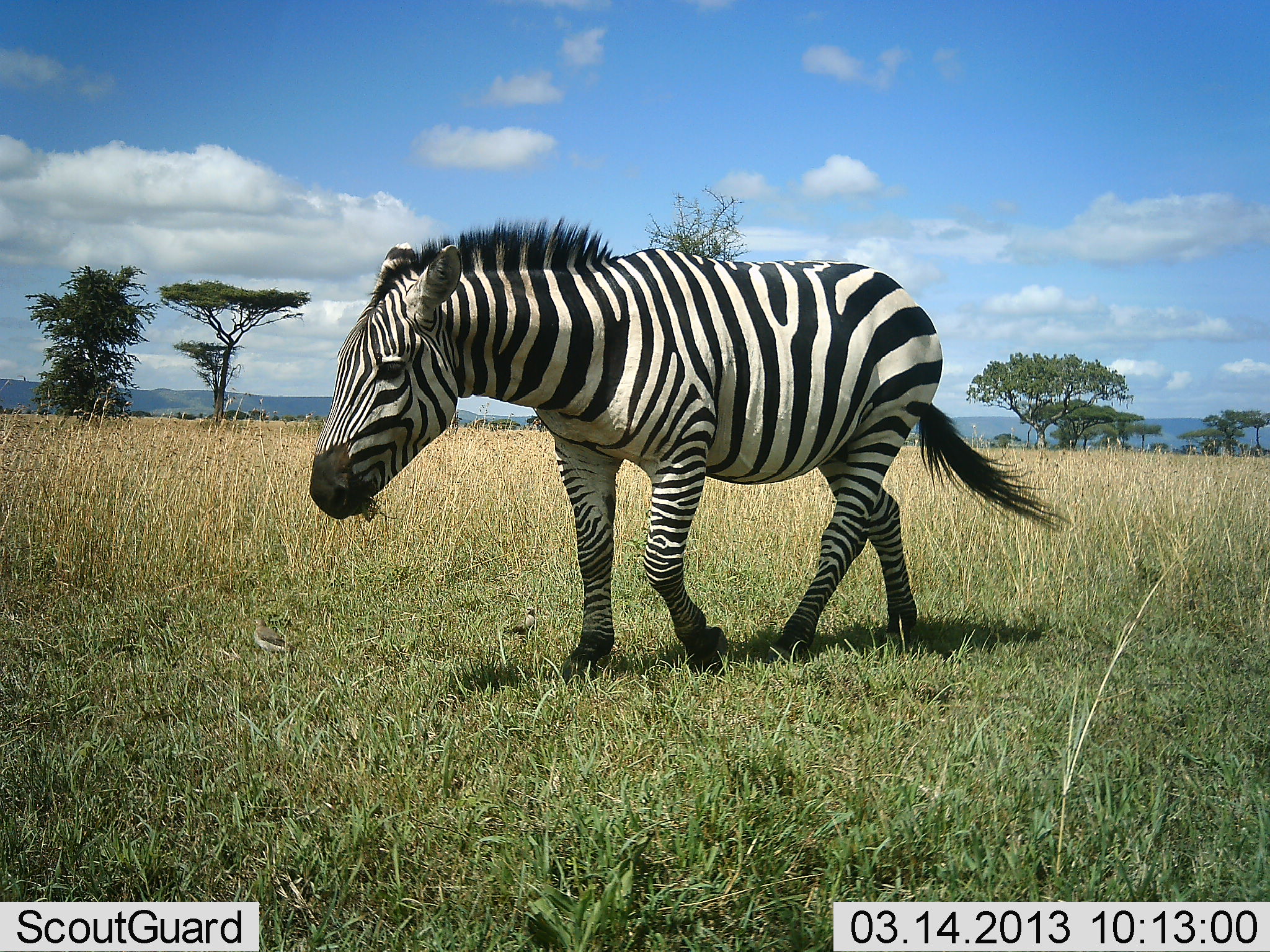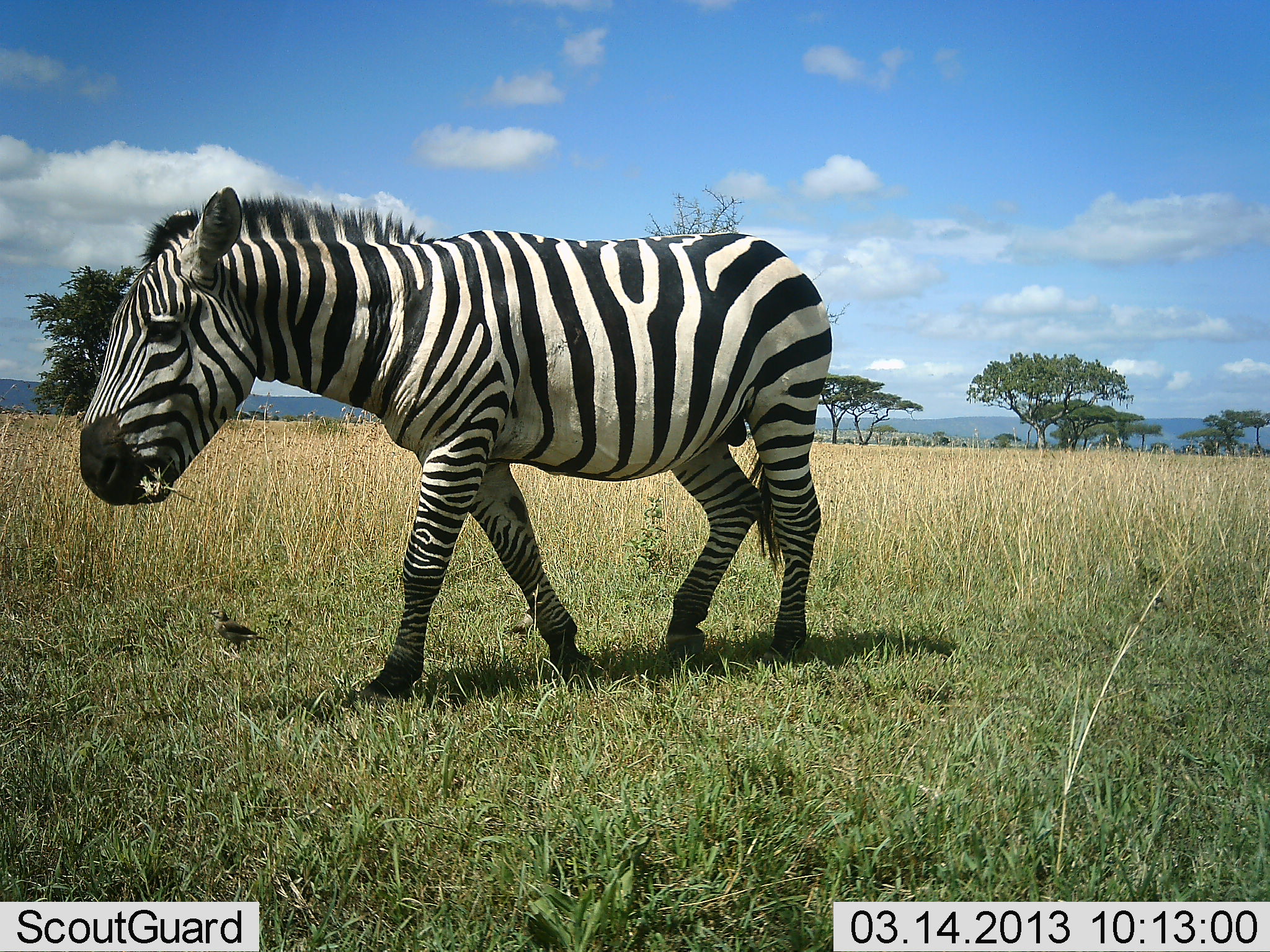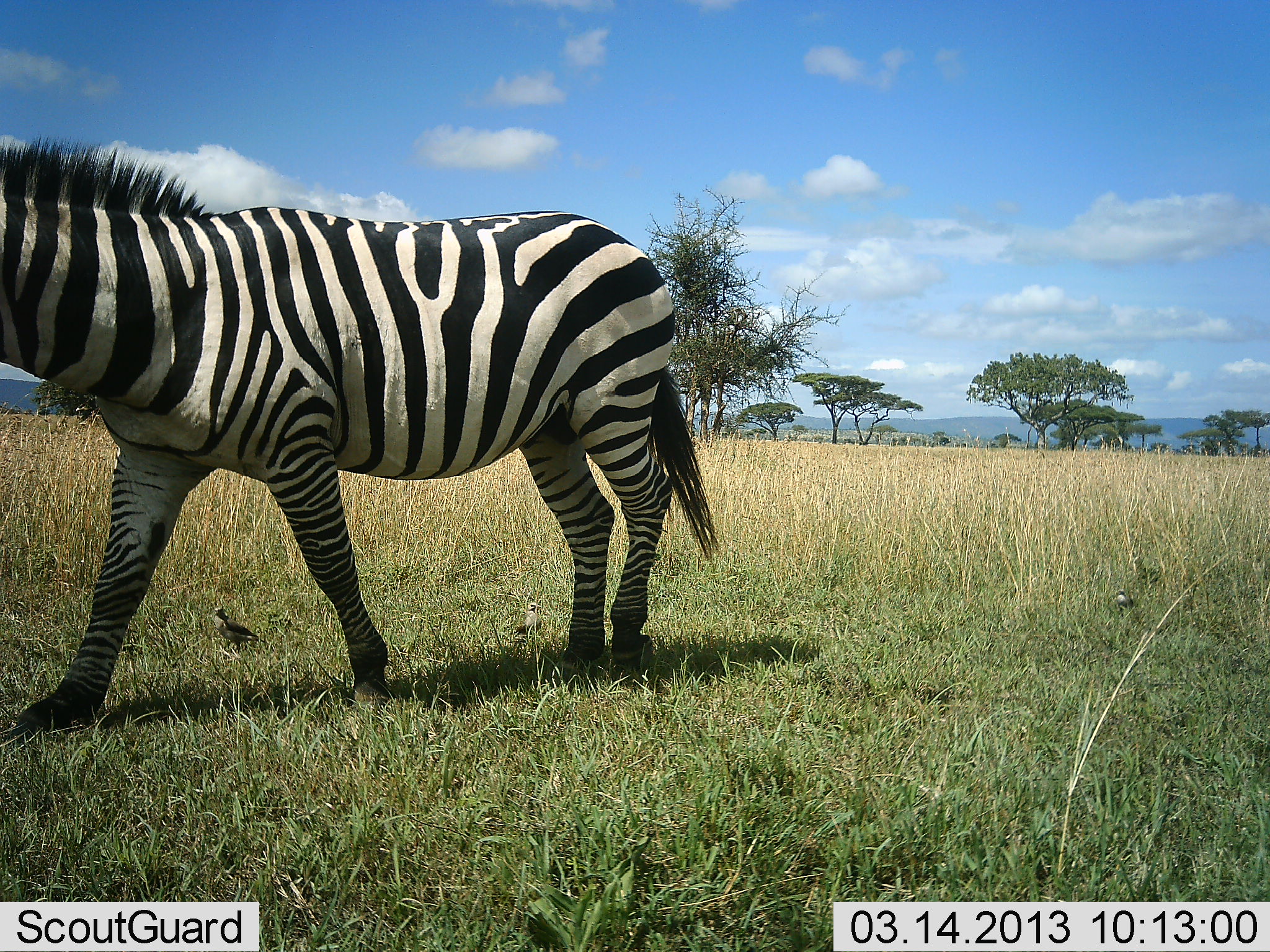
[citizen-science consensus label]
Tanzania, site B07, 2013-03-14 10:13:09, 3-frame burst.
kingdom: Animalia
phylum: Chordata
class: Mammalia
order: Perissodactyla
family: Equidae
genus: Equus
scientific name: Equus quagga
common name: plains zebra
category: zebra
Zebra (plains zebra) (Equus quagga), count 1. Behavior (volunteer vote fractions): standing 0%, resting 0%, moving 95%, interacting 0%. Young present (vote fraction): 0%. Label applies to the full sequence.